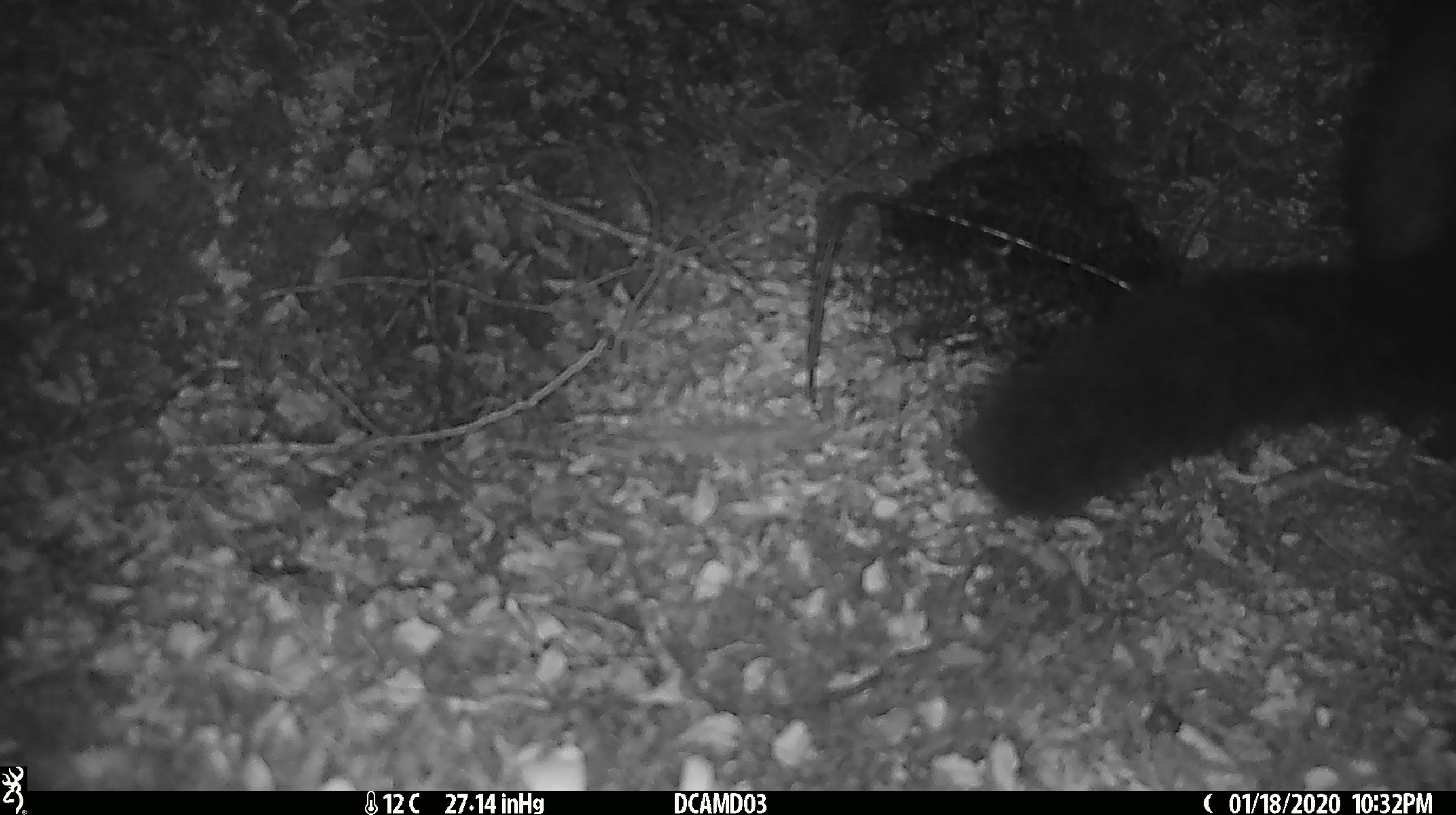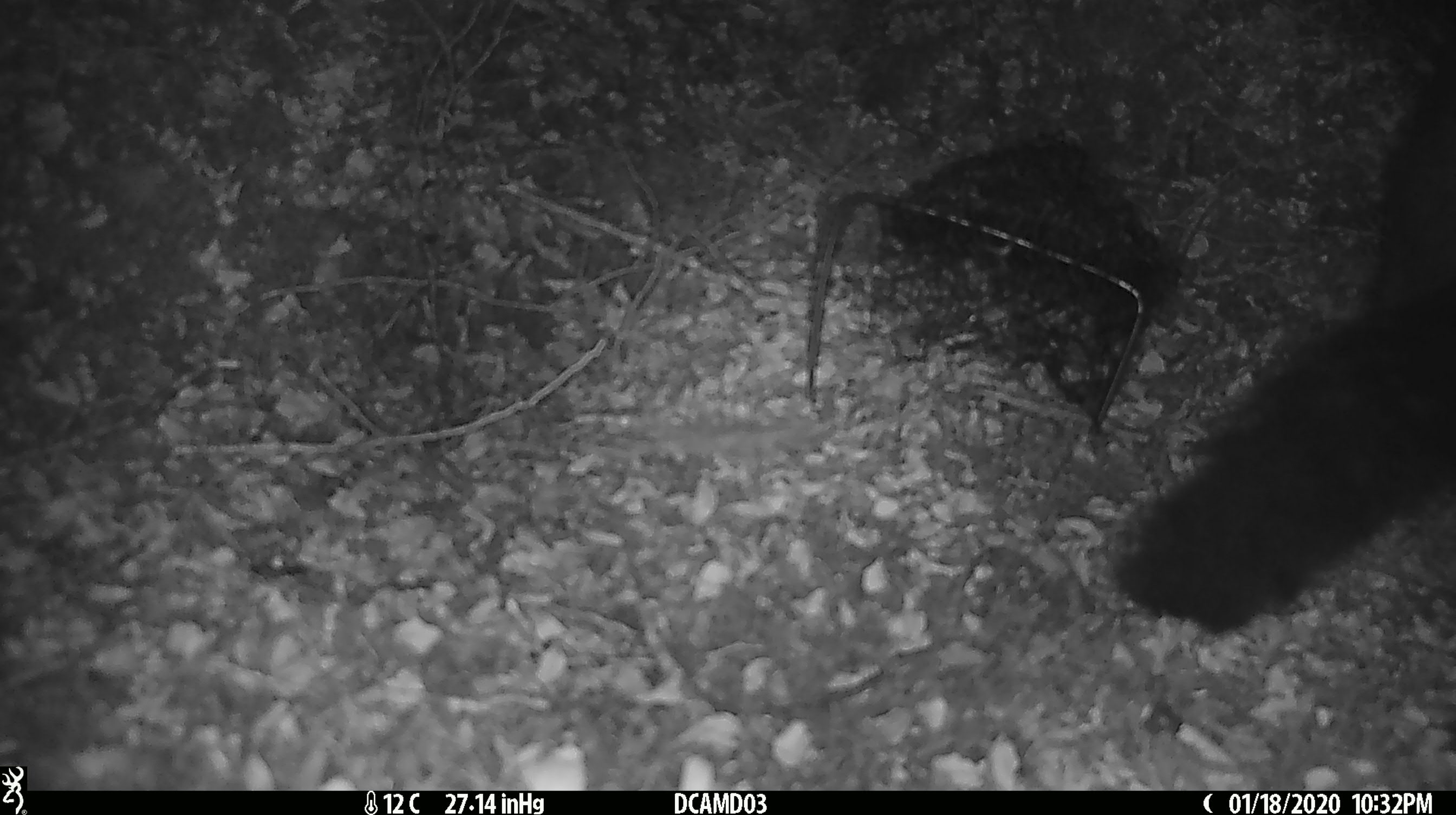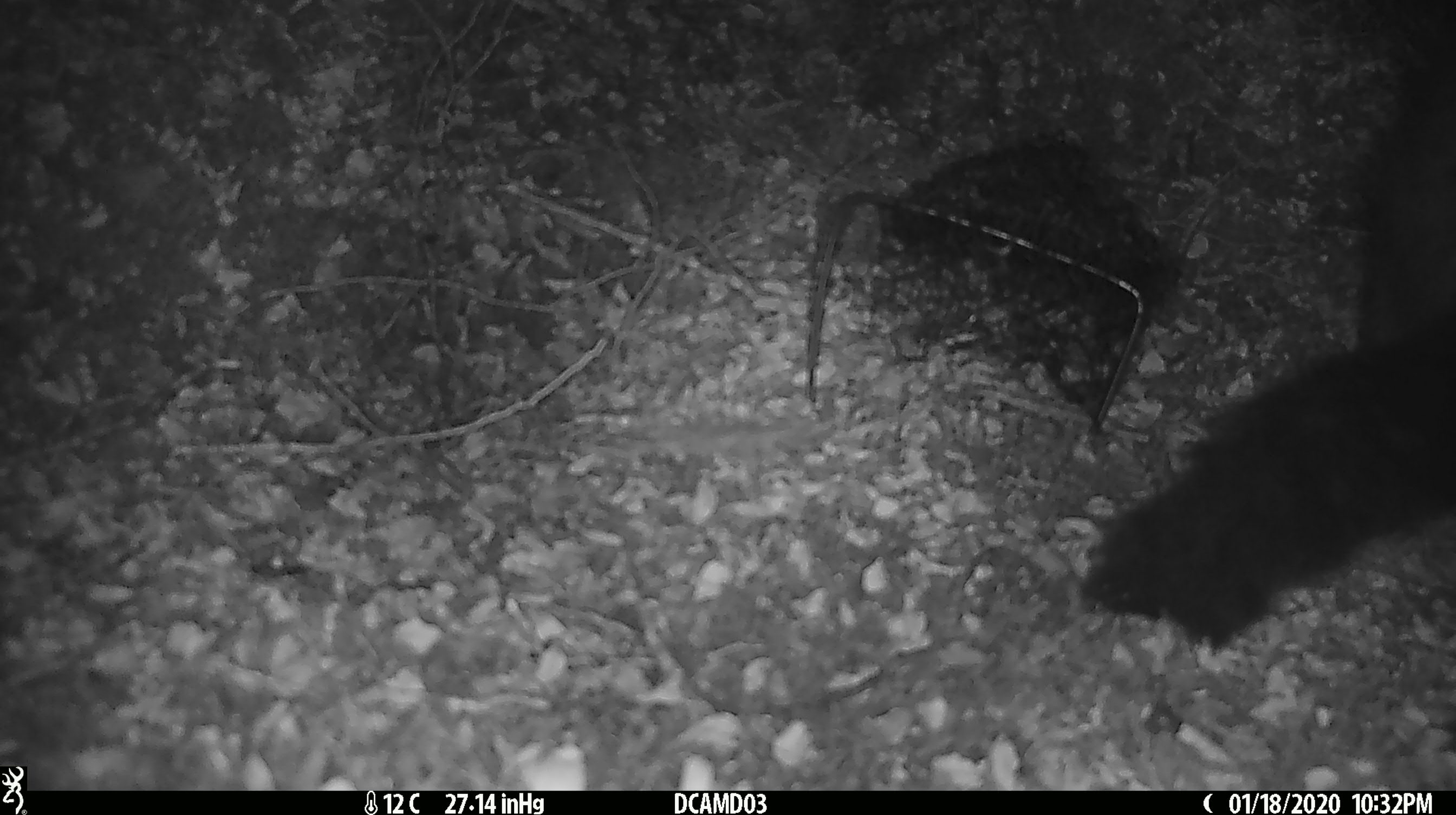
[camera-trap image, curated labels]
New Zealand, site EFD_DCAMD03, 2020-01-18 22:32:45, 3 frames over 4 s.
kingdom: Animalia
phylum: Chordata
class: Mammalia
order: Diprotodontia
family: Phalangeridae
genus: Trichosurus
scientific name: Trichosurus vulpecula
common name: common brushtail possum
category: possum